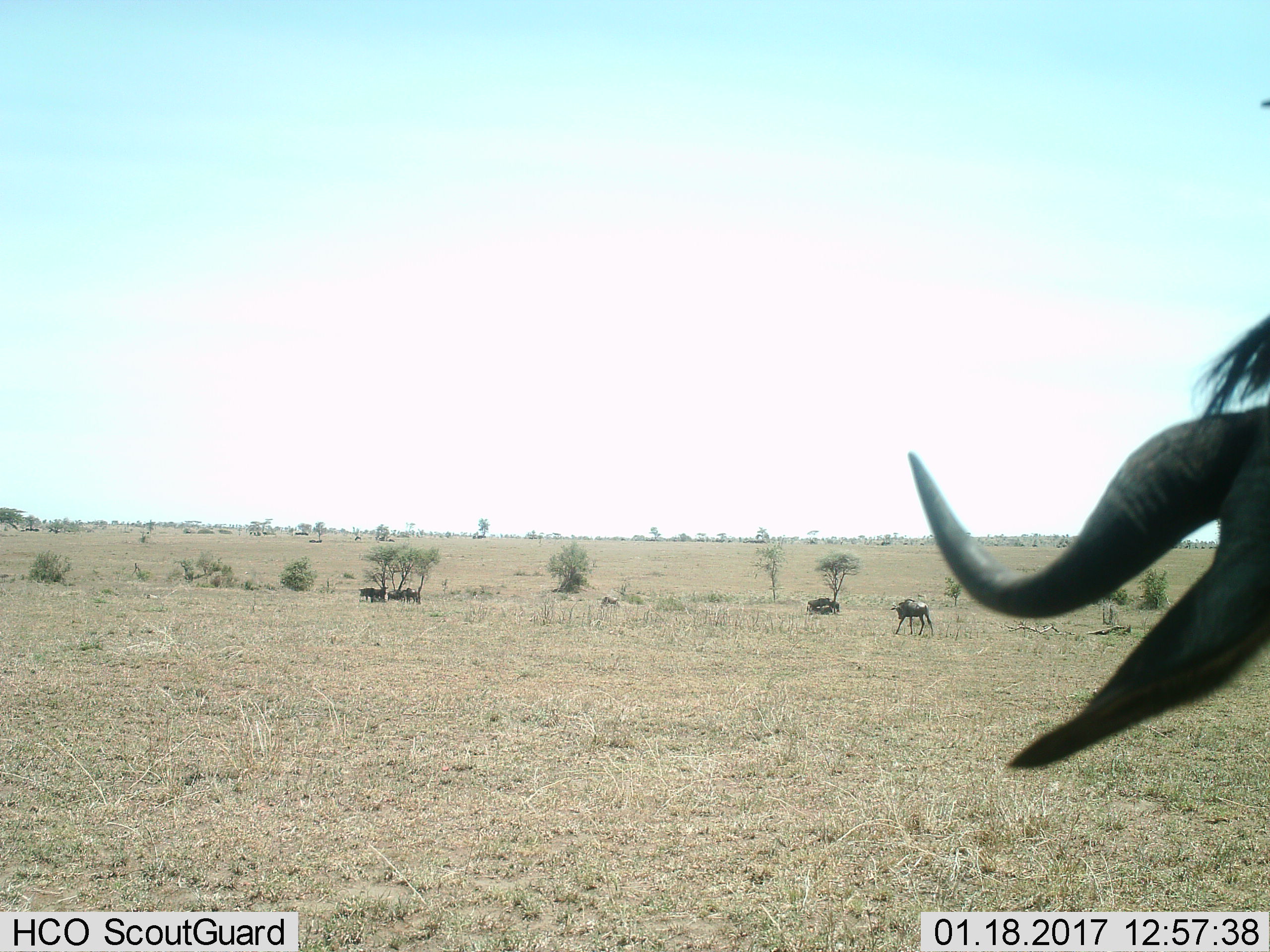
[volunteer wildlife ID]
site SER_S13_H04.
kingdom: Animalia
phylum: Chordata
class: Mammalia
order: Artiodactyla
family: Bovidae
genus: Connochaetes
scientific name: Connochaetes taurinus taurinus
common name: blue wildebeest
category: wildebeestblue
Wildebeestblue (blue wildebeest) (Connochaetes taurinus taurinus), count 11-50. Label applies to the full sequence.